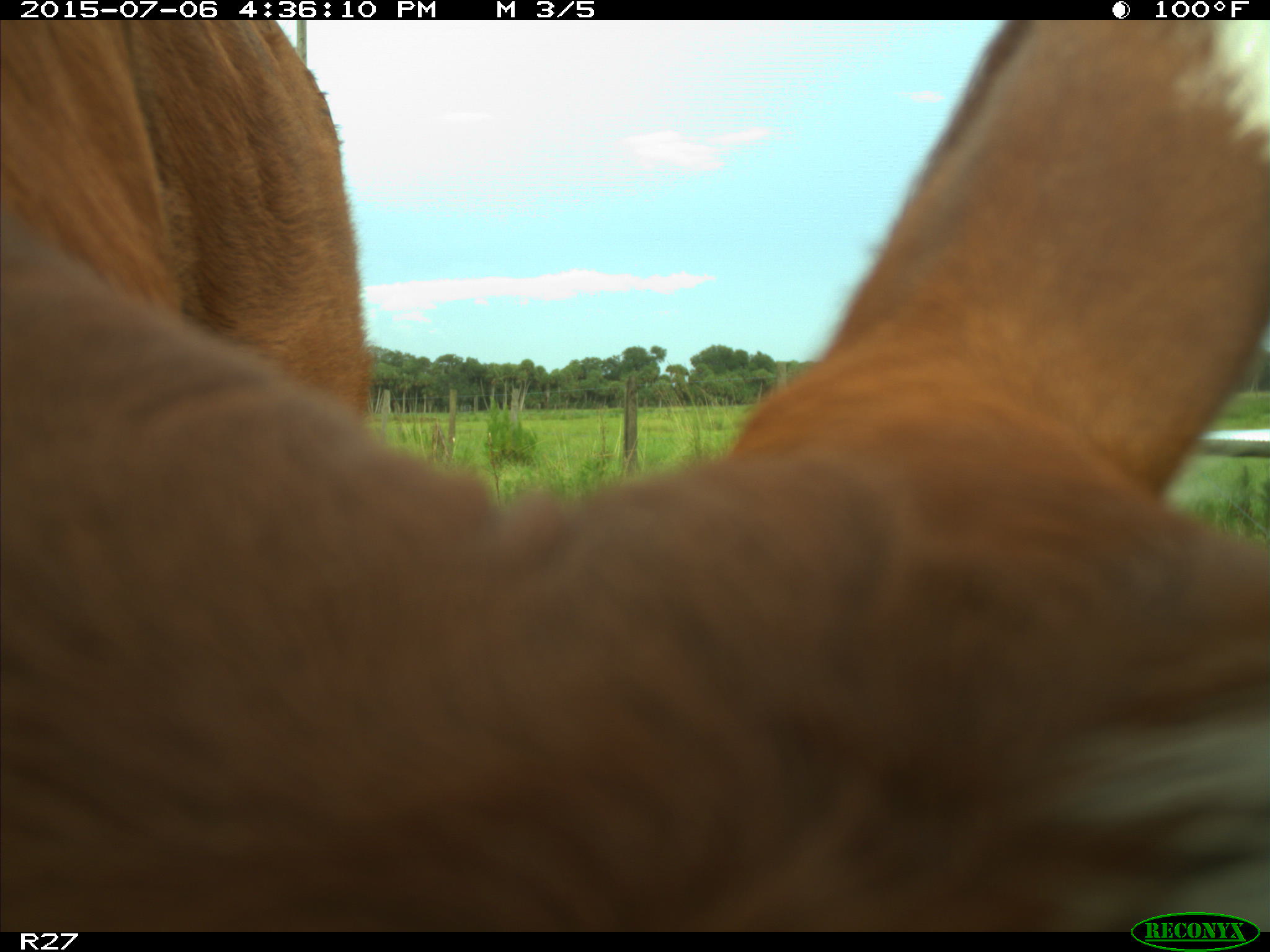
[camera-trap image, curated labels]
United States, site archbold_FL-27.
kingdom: Animalia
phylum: Chordata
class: Mammalia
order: Artiodactyla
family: Bovidae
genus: Bos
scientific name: Bos taurus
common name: domestic cow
Bos taurus (domestic cow).